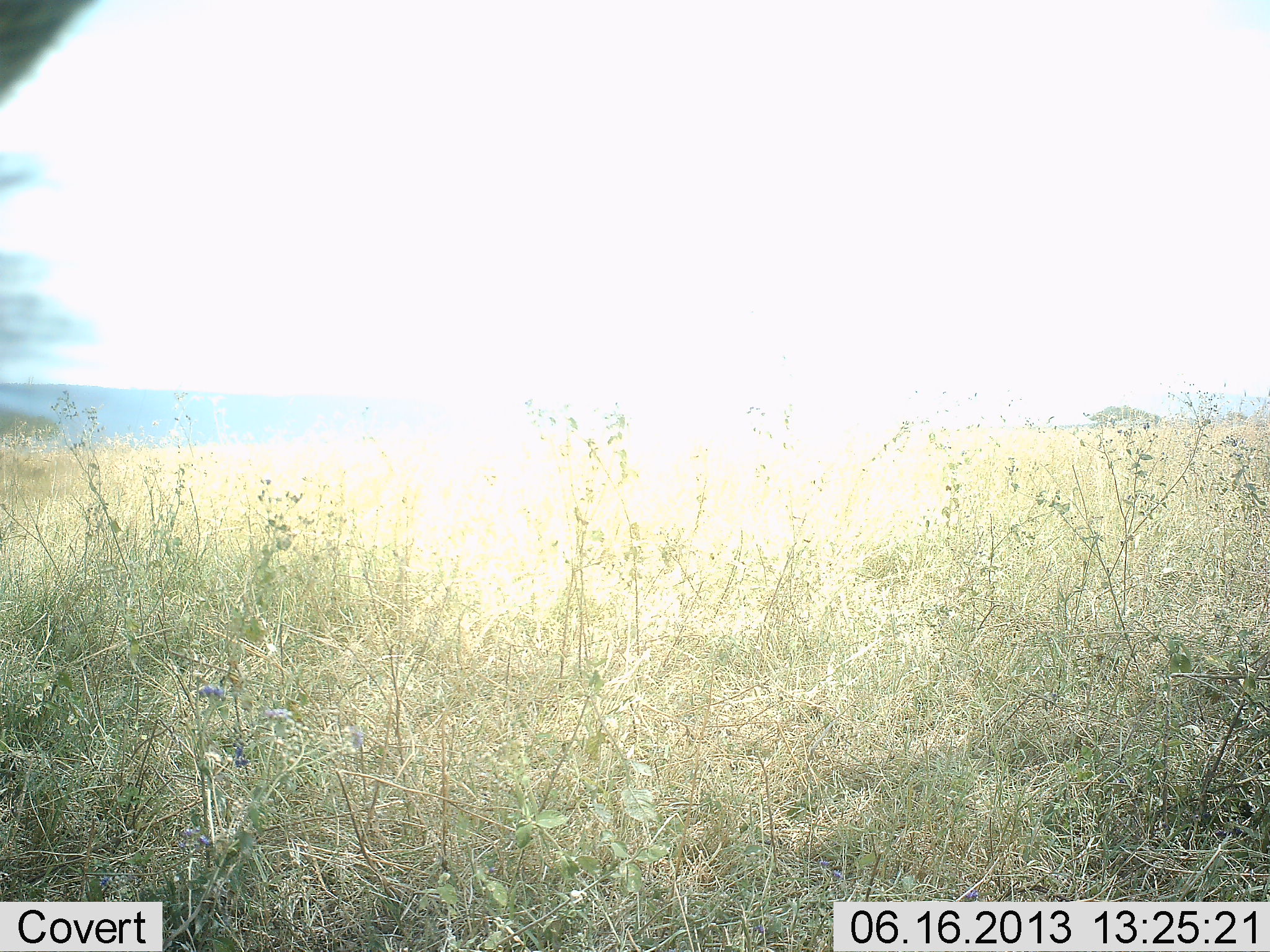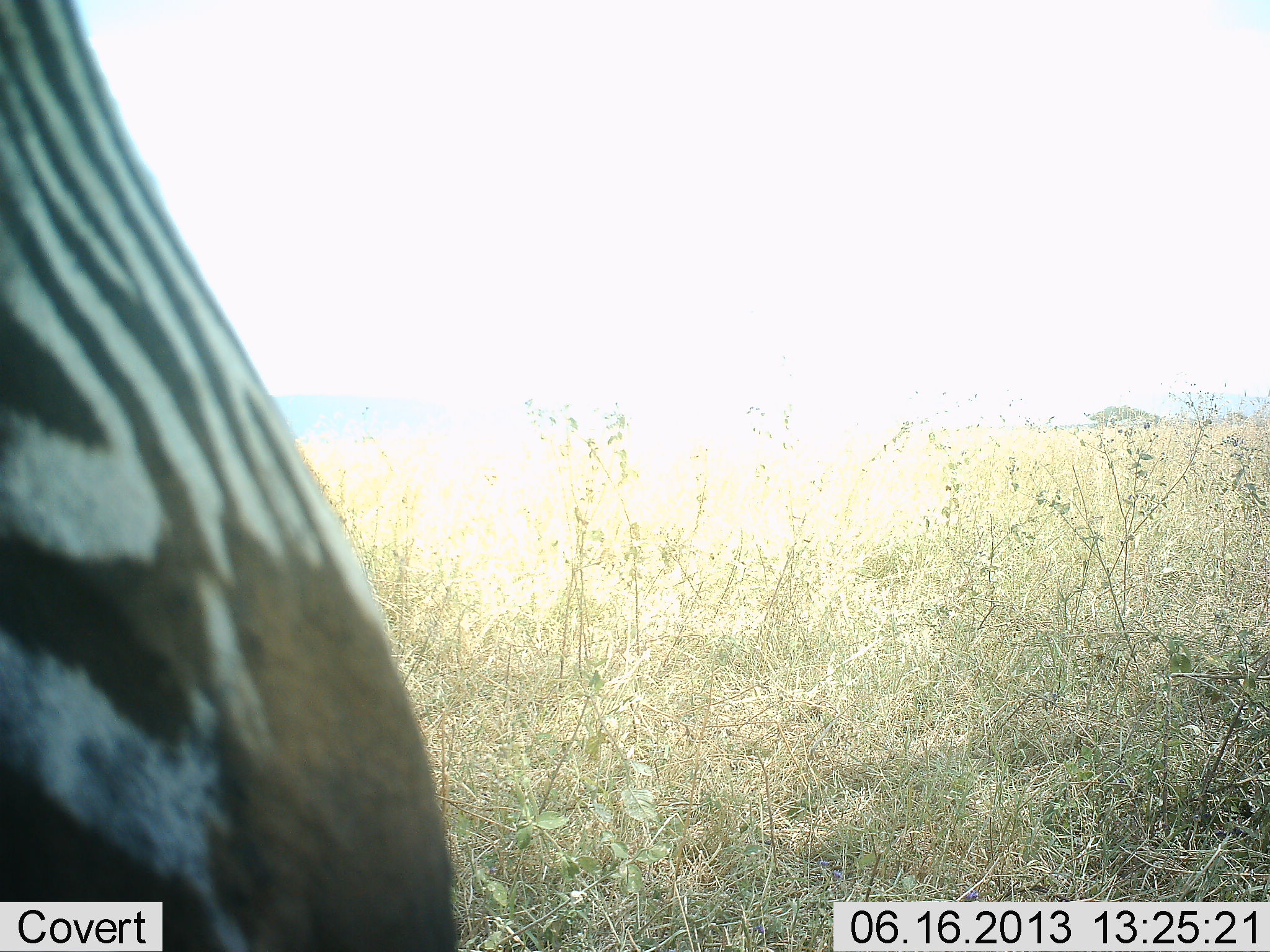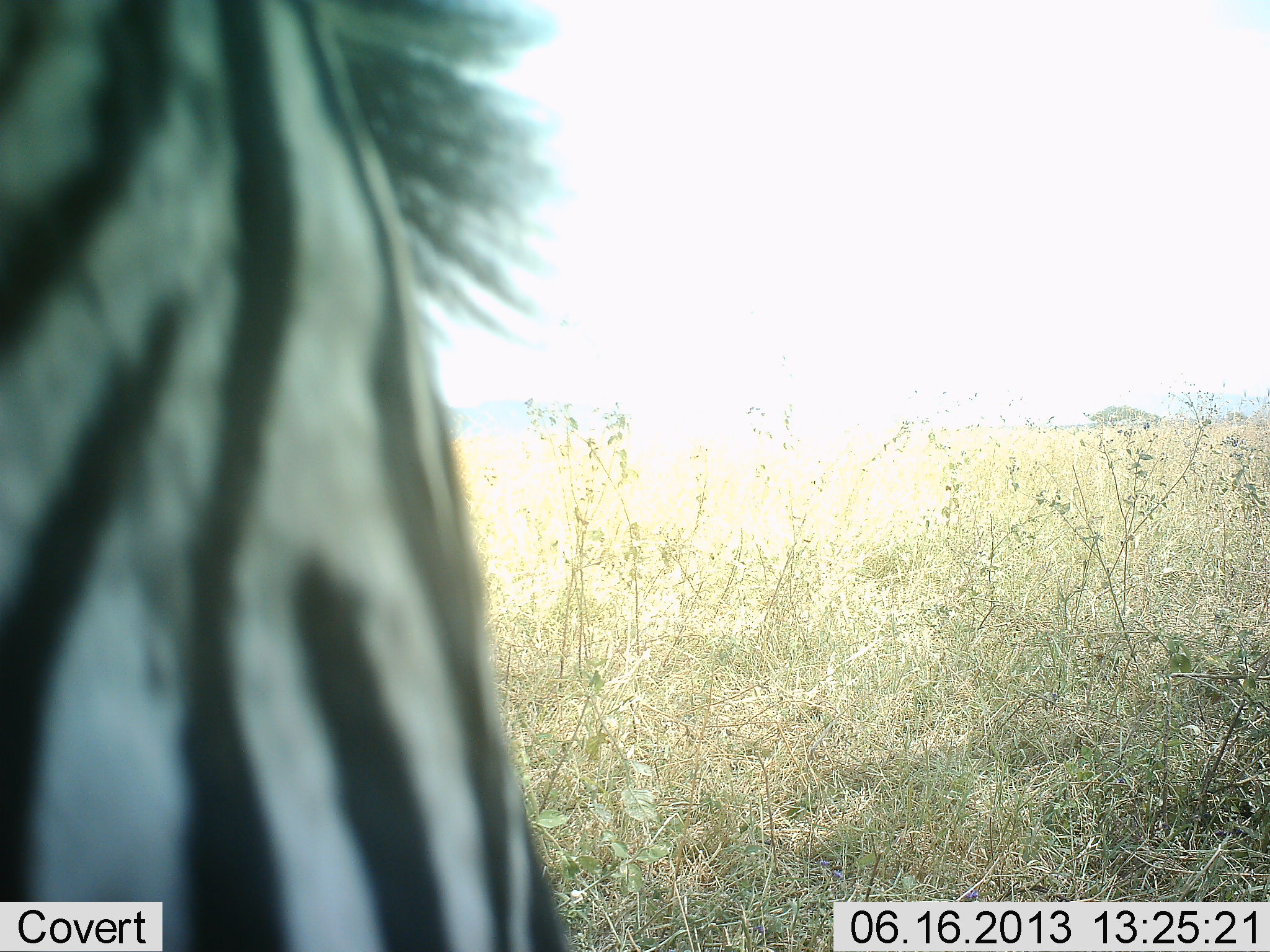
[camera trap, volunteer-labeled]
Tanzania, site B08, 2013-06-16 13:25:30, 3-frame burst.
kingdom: Animalia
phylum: Chordata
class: Mammalia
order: Perissodactyla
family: Equidae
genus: Equus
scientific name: Equus quagga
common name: plains zebra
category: zebra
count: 1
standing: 30%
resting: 10%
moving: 70%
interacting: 0%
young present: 0%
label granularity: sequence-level